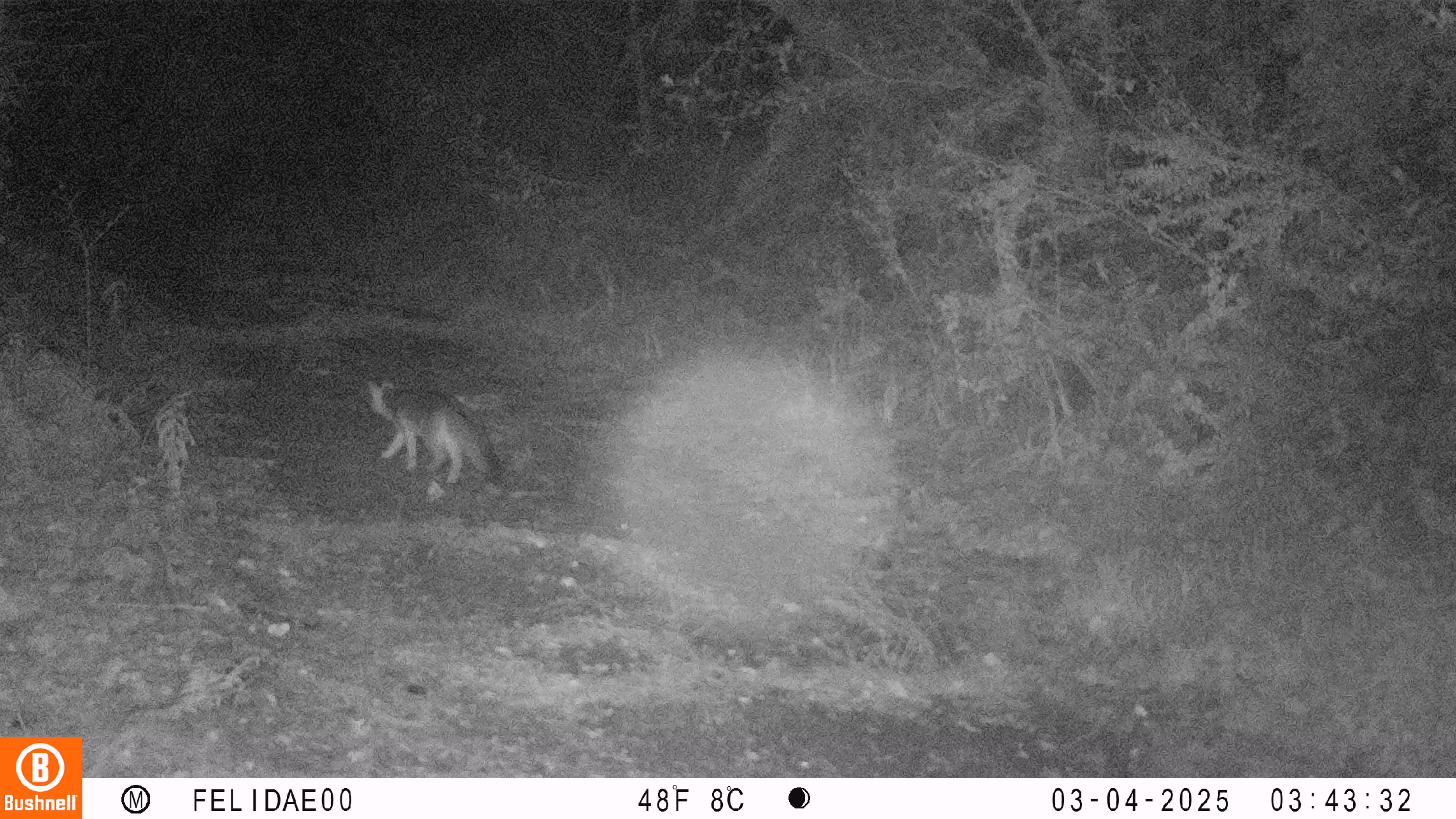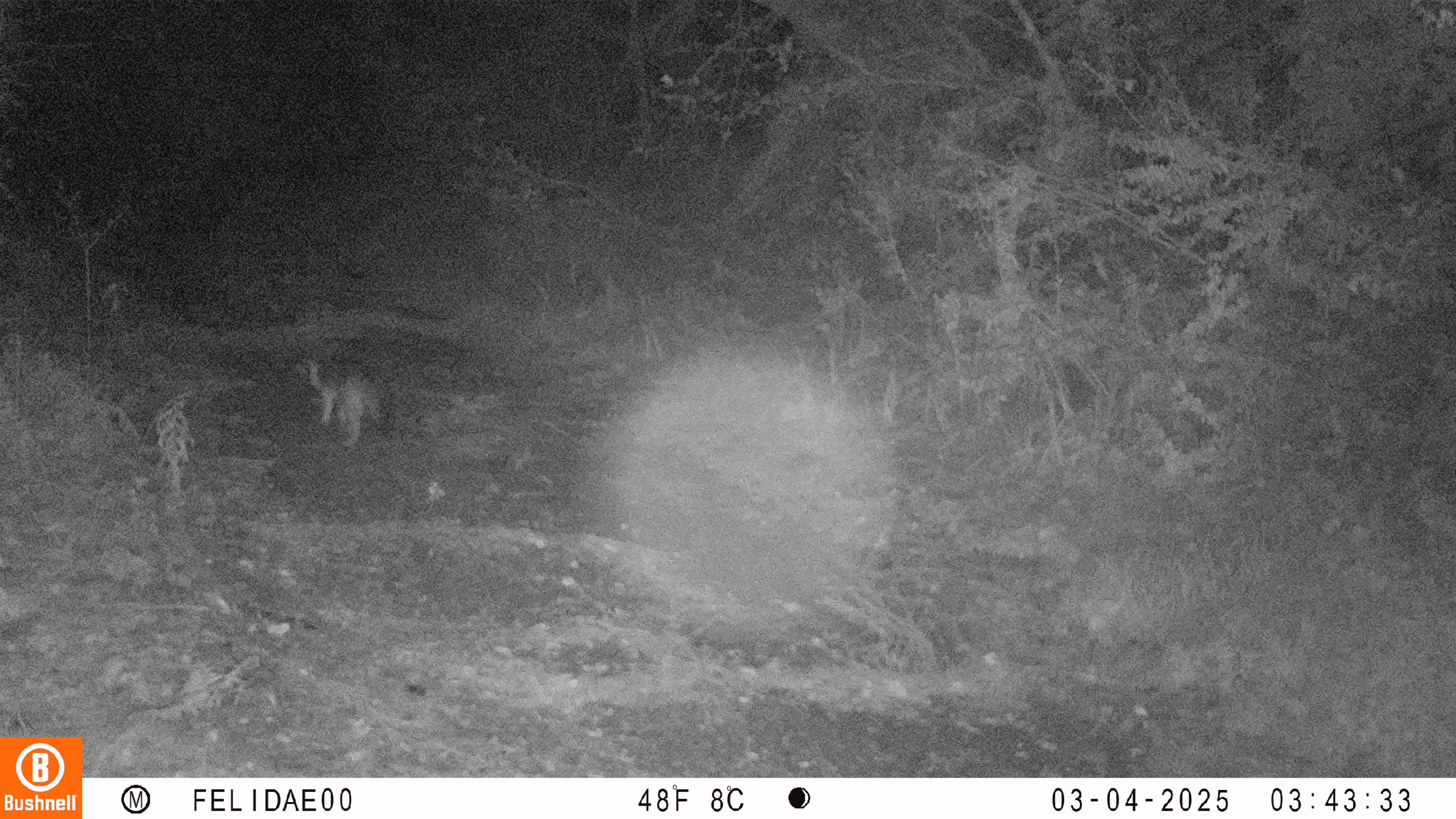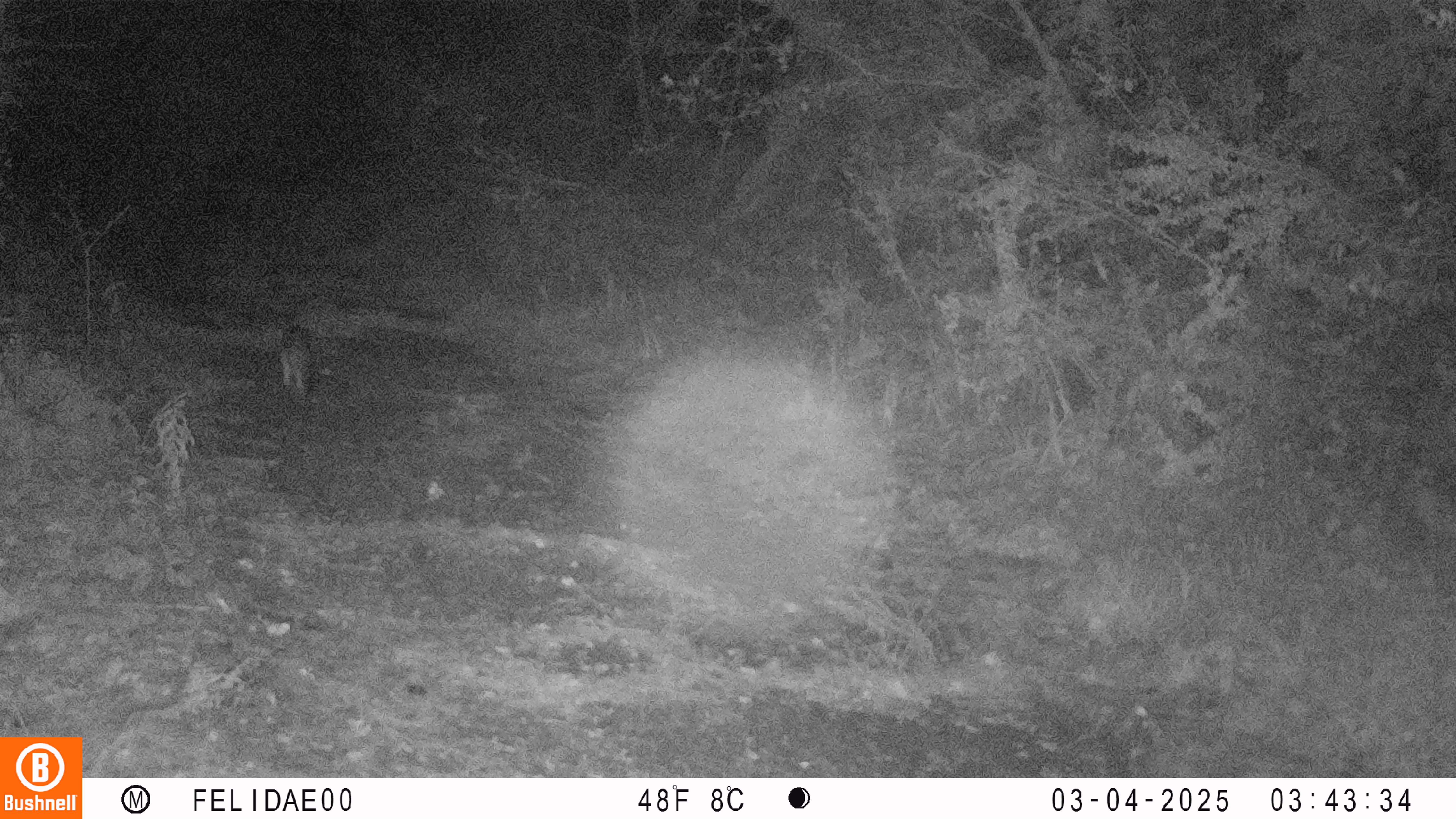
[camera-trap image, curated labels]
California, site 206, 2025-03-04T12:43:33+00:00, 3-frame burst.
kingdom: Animalia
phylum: Chordata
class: Mammalia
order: Carnivora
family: Canidae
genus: Urocyon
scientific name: Urocyon cinereoargenteus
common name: gray fox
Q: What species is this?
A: Gray fox (Urocyon cinereoargenteus).